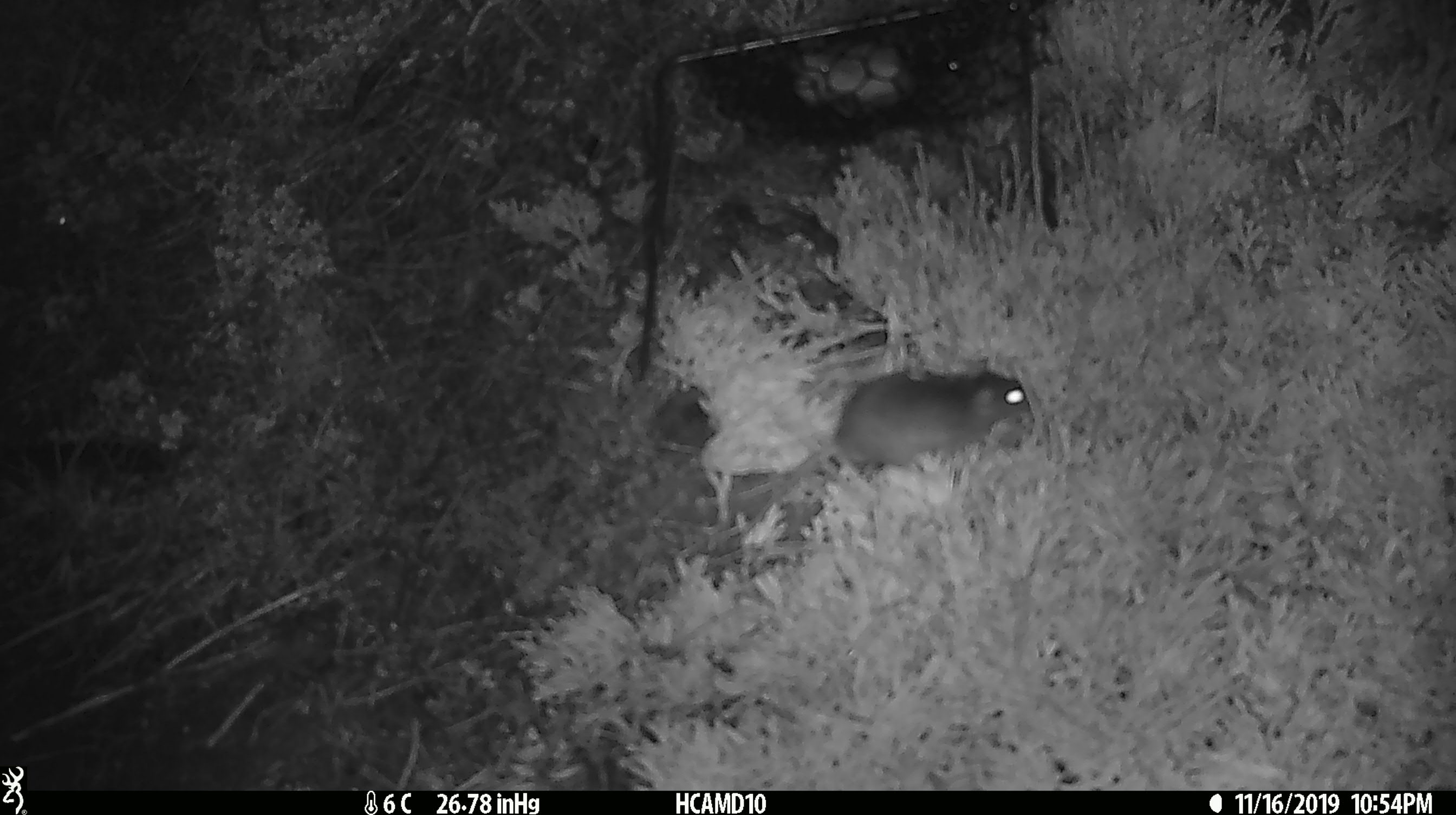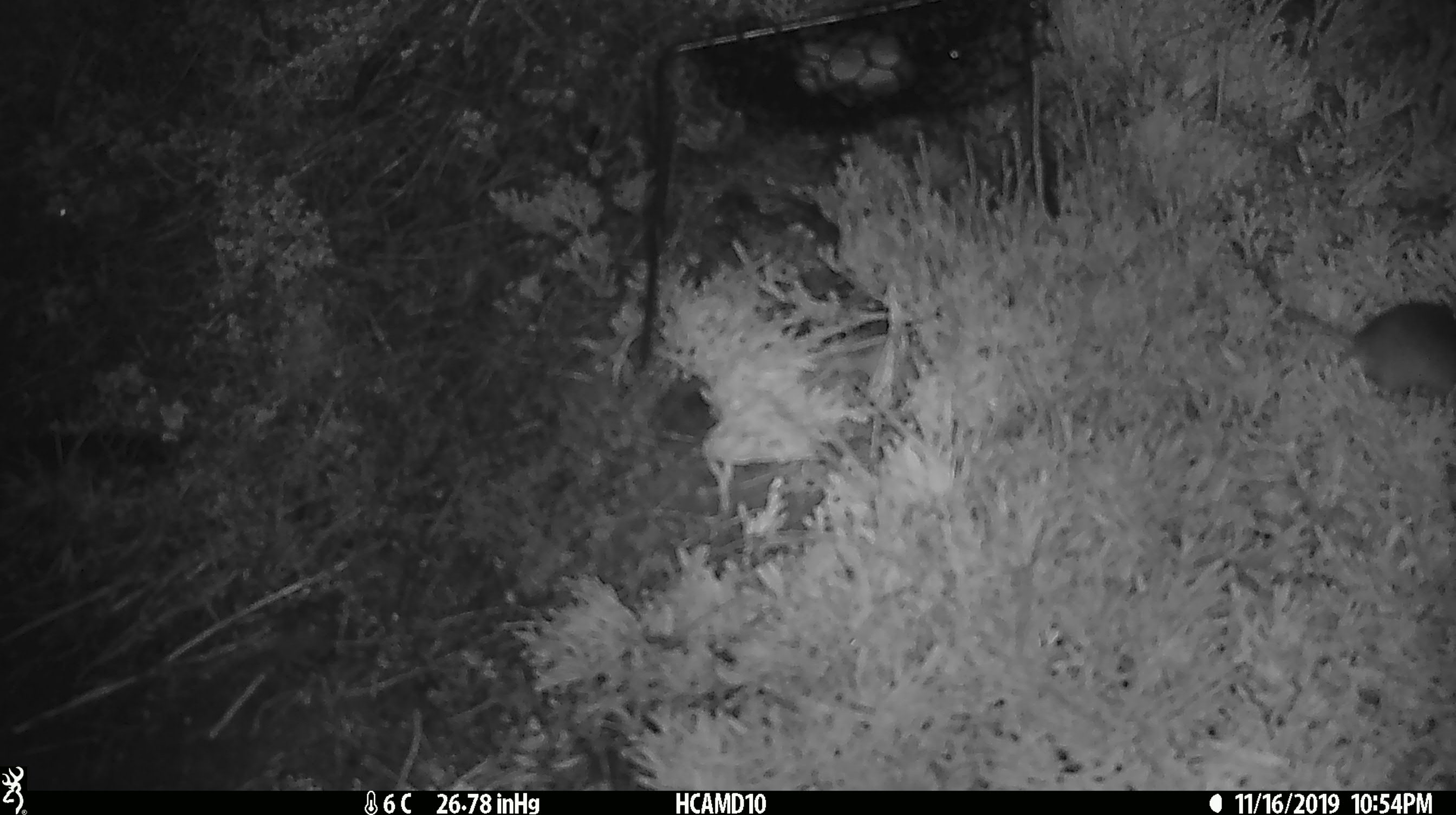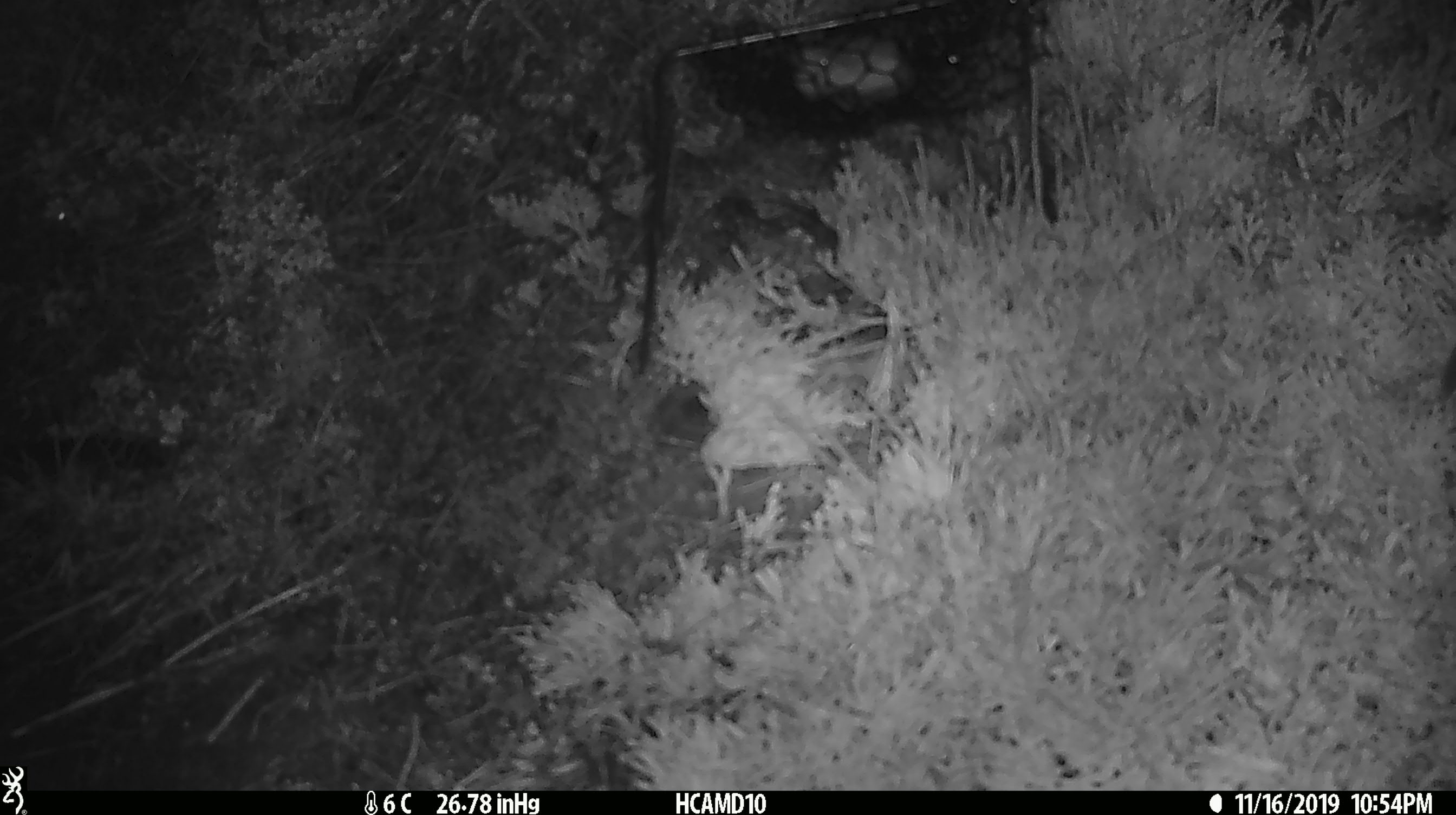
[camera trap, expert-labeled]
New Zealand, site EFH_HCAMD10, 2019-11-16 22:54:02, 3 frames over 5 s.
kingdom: Animalia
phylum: Chordata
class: Mammalia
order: Rodentia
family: Muridae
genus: Mus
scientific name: Mus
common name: mouse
Mouse (Mus).